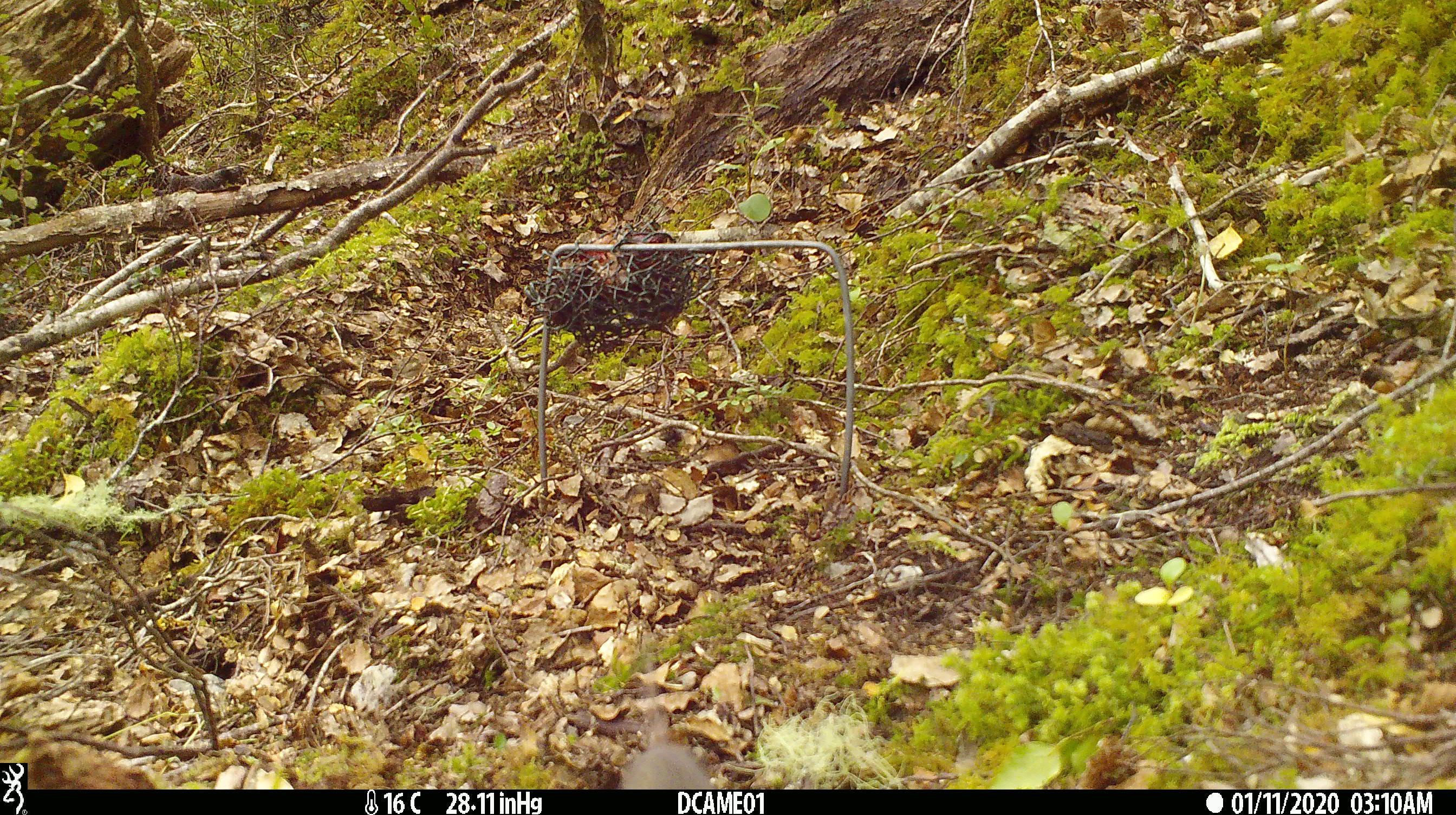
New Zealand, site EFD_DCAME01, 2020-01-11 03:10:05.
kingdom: Animalia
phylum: Chordata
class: Mammalia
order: Rodentia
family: Muridae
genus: Mus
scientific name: Mus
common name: mouse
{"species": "mouse (Mus)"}